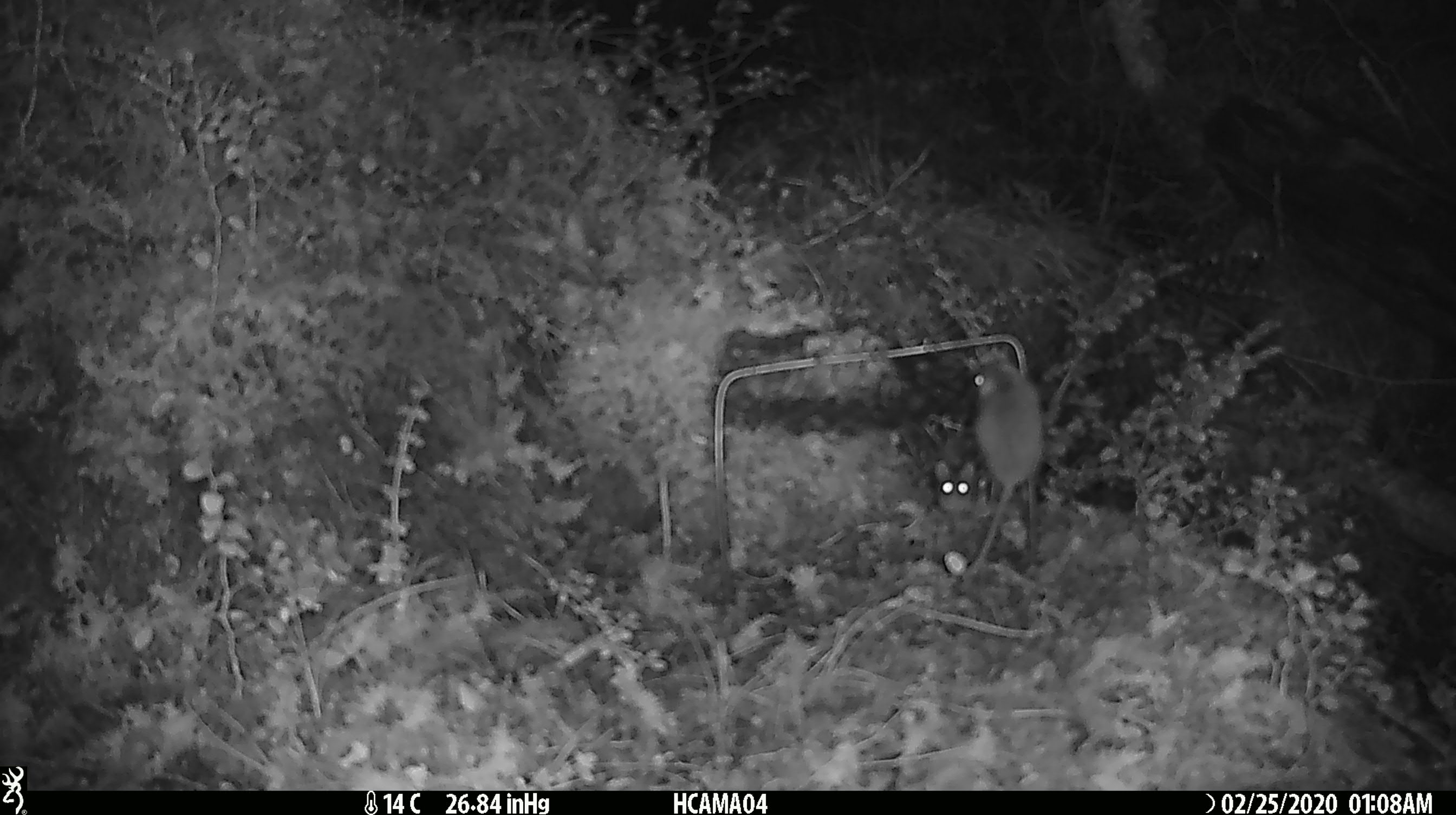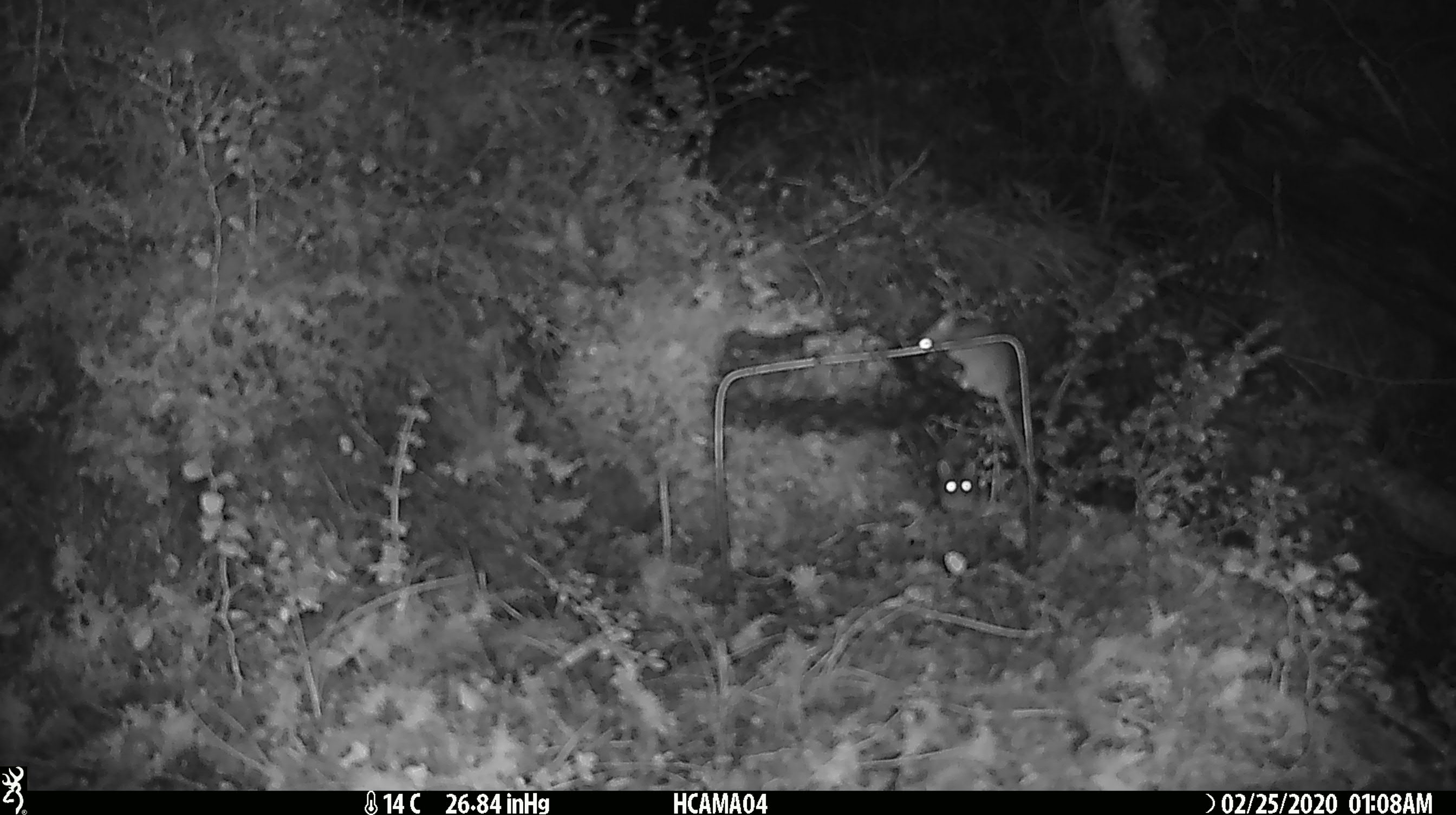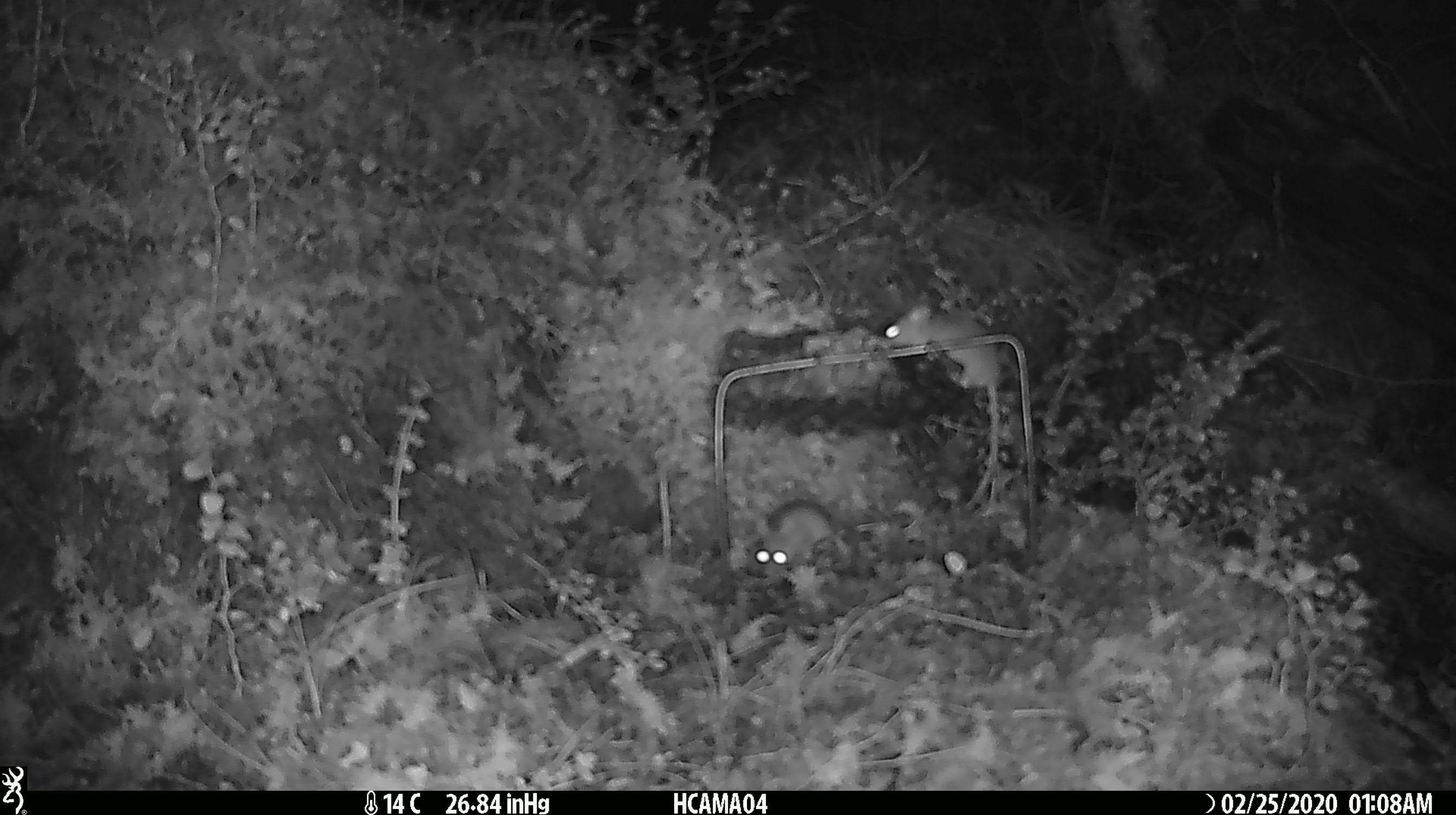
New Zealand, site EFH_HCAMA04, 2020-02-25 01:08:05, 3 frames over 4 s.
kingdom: Animalia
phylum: Chordata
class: Mammalia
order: Rodentia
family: Muridae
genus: Mus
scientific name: Mus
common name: mouse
Mouse (Mus).